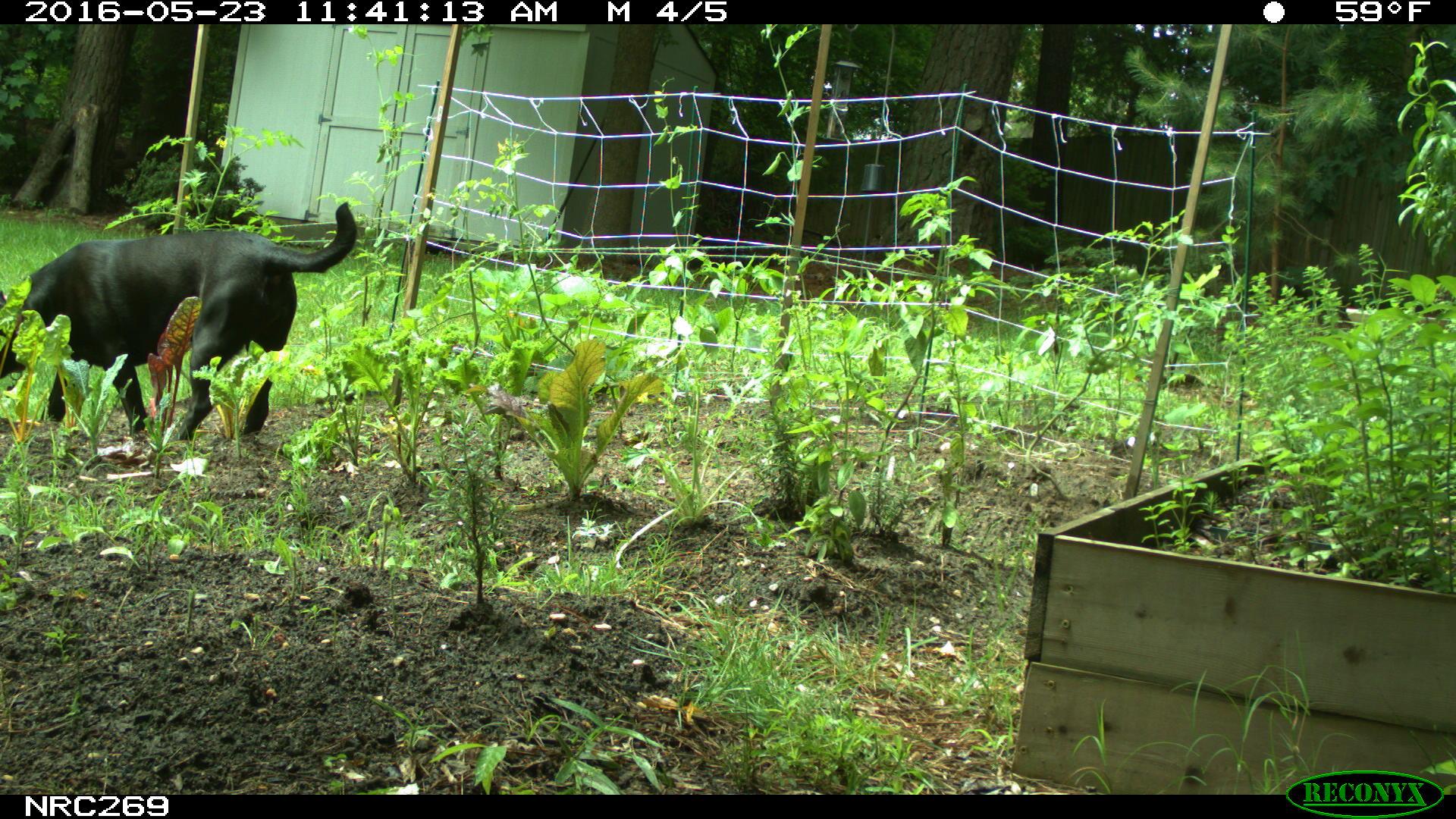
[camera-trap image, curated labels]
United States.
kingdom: Animalia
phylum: Chordata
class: Mammalia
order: Carnivora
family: Canidae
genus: Canis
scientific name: Canis familiaris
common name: domestic dog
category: Dog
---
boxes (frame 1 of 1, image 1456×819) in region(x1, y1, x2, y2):
Dog: region(4, 197, 367, 460)